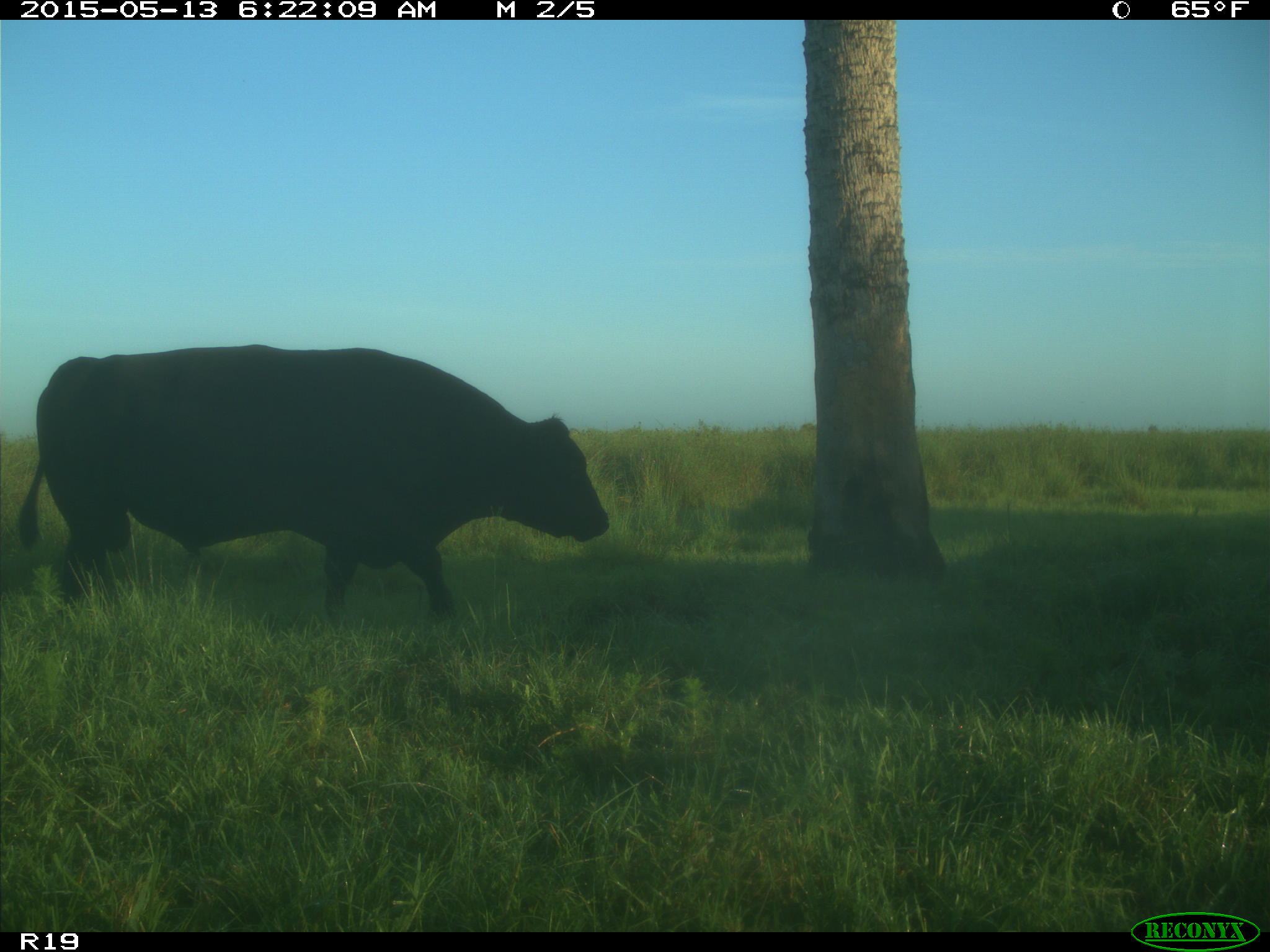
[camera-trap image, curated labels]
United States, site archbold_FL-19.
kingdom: Animalia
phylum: Chordata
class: Mammalia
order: Artiodactyla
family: Bovidae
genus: Bos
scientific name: Bos taurus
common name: domestic cow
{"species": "Bos taurus (domestic cow)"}